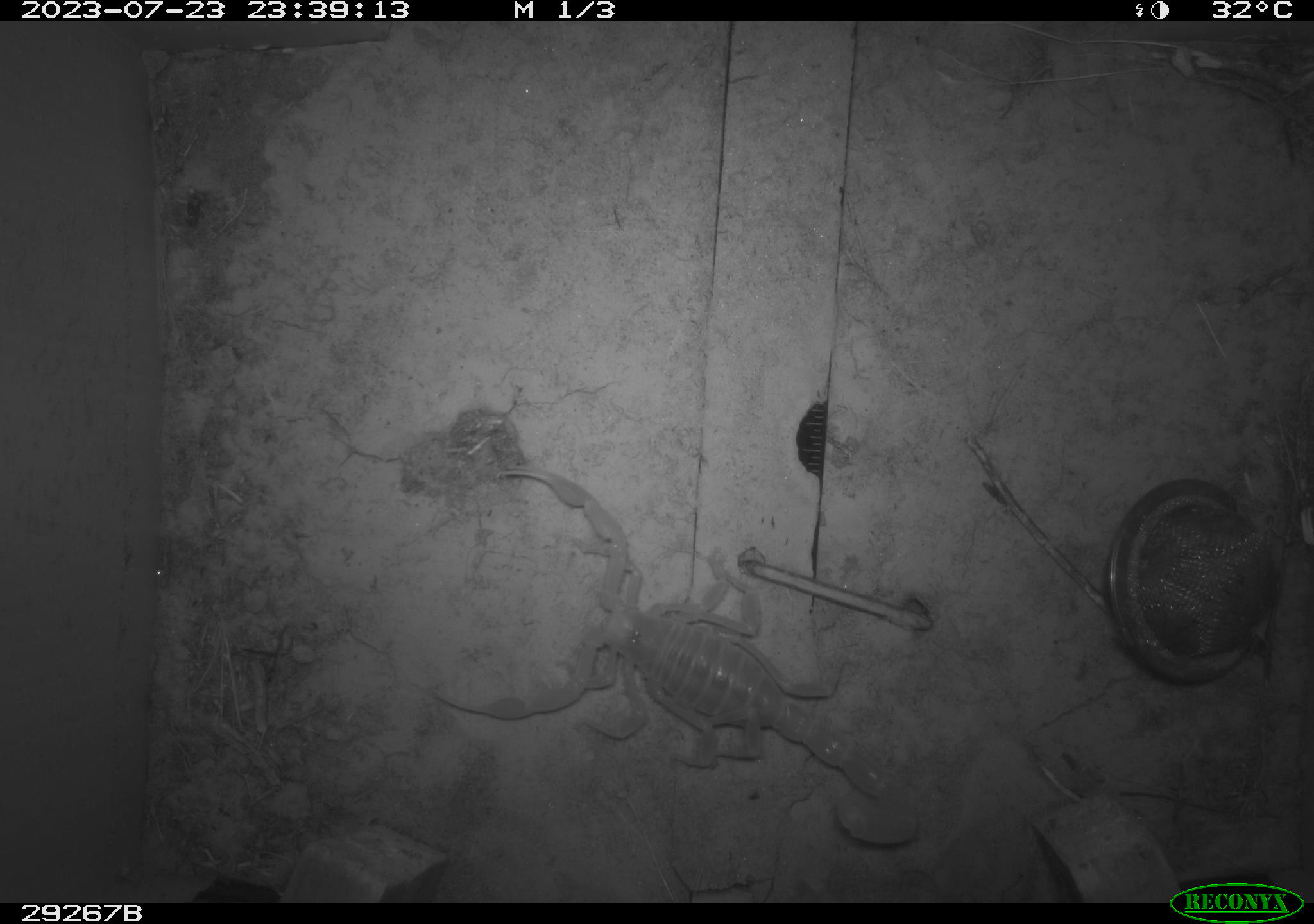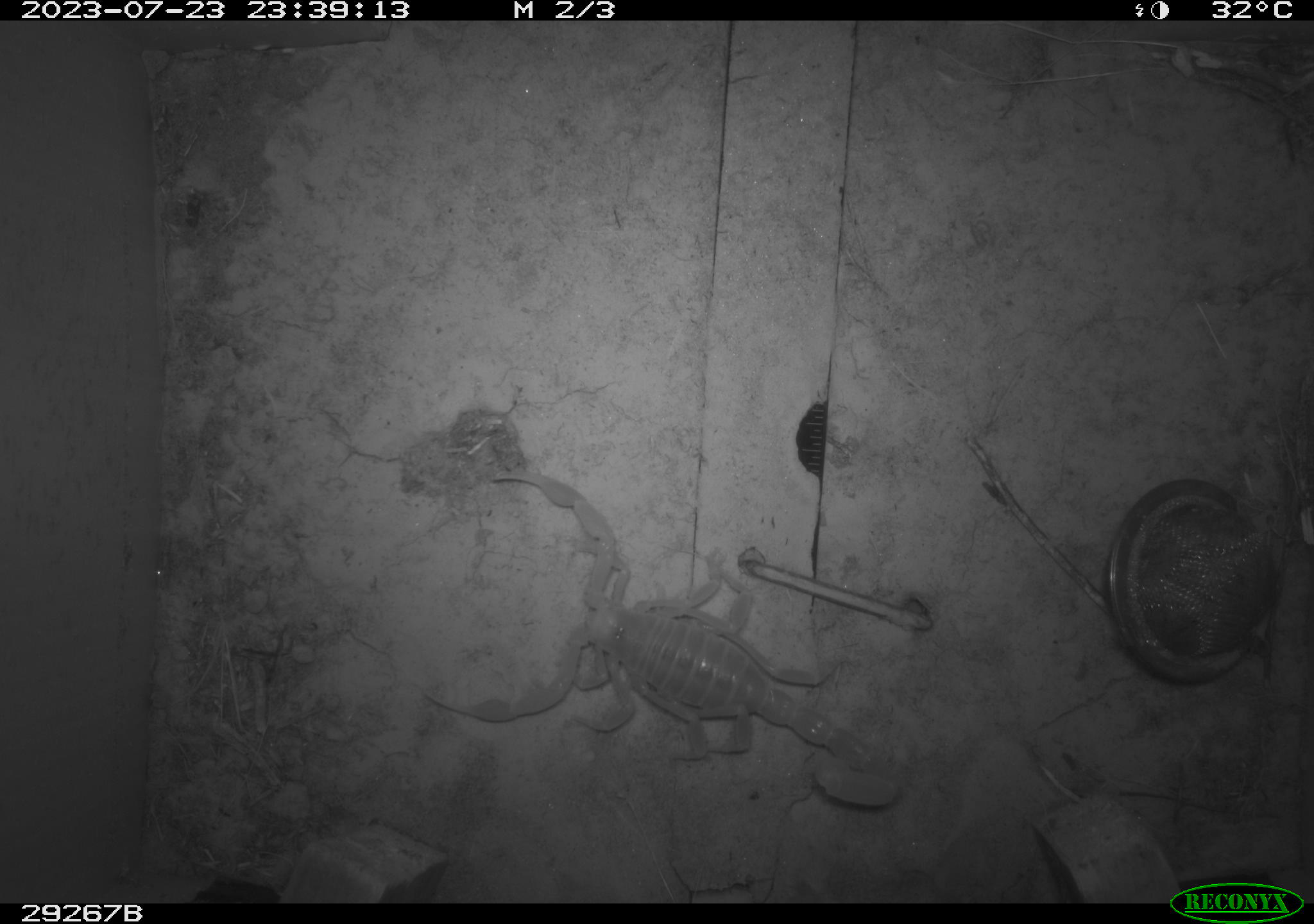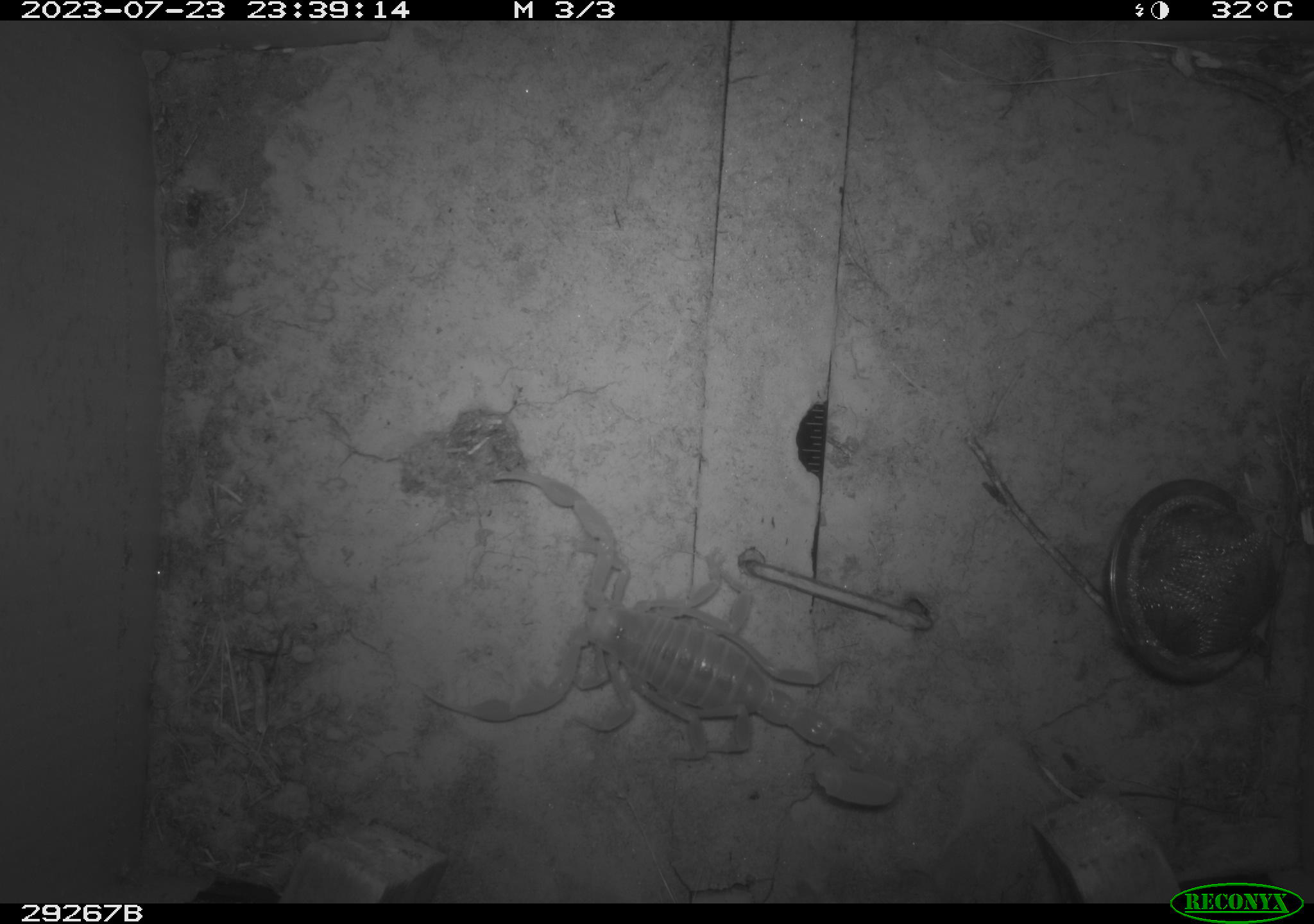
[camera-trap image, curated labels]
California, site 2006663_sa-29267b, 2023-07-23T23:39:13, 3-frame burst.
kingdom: Animalia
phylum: Arthropoda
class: Arachnida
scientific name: Arachnida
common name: arachnids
Arachnids (Arachnida).